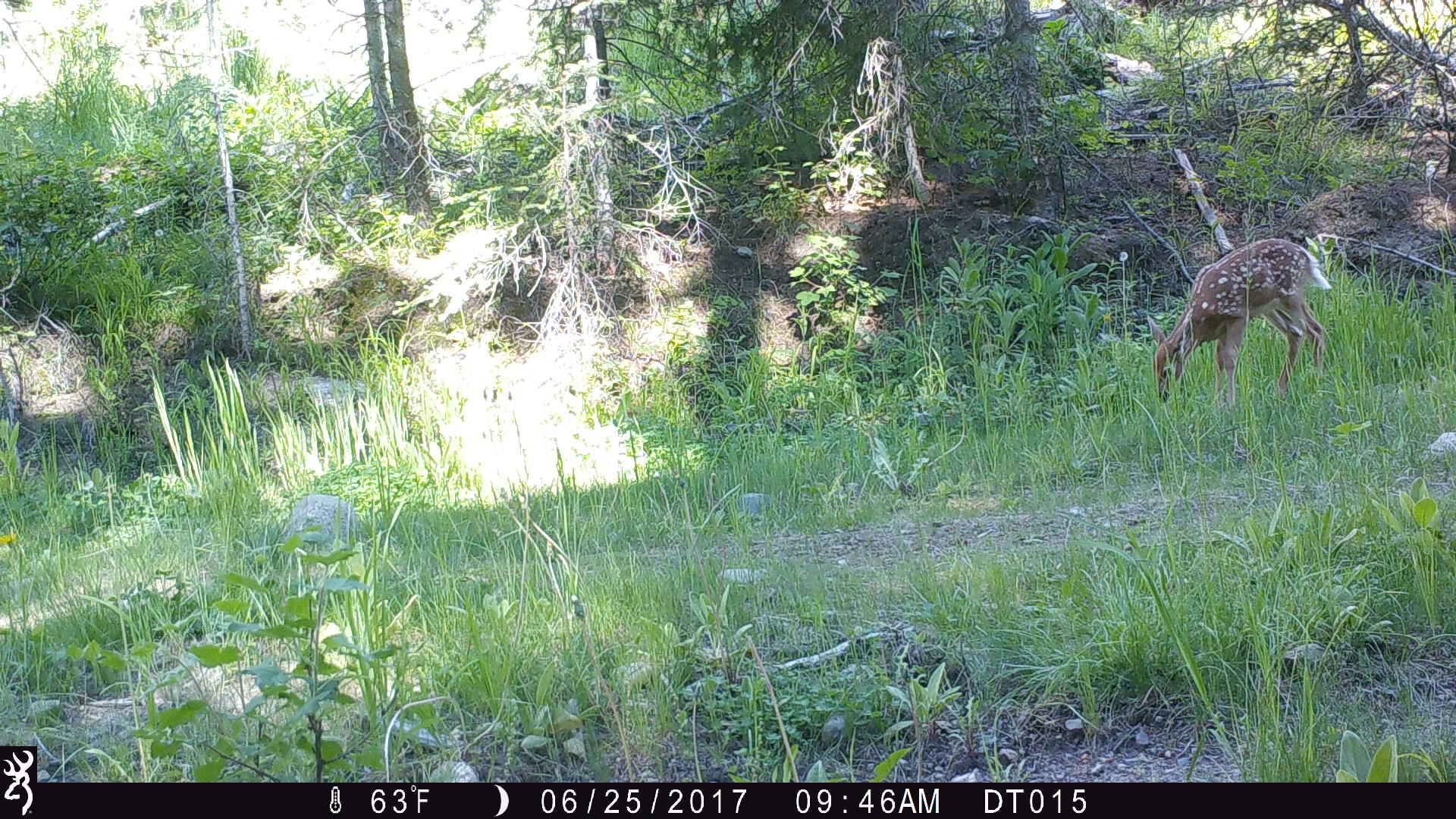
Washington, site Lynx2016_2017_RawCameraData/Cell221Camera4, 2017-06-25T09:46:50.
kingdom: Animalia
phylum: Chordata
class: Mammalia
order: Artiodactyla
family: Cervidae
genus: Odocoileus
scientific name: Odocoileus virginianus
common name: white-tailed deer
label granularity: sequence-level